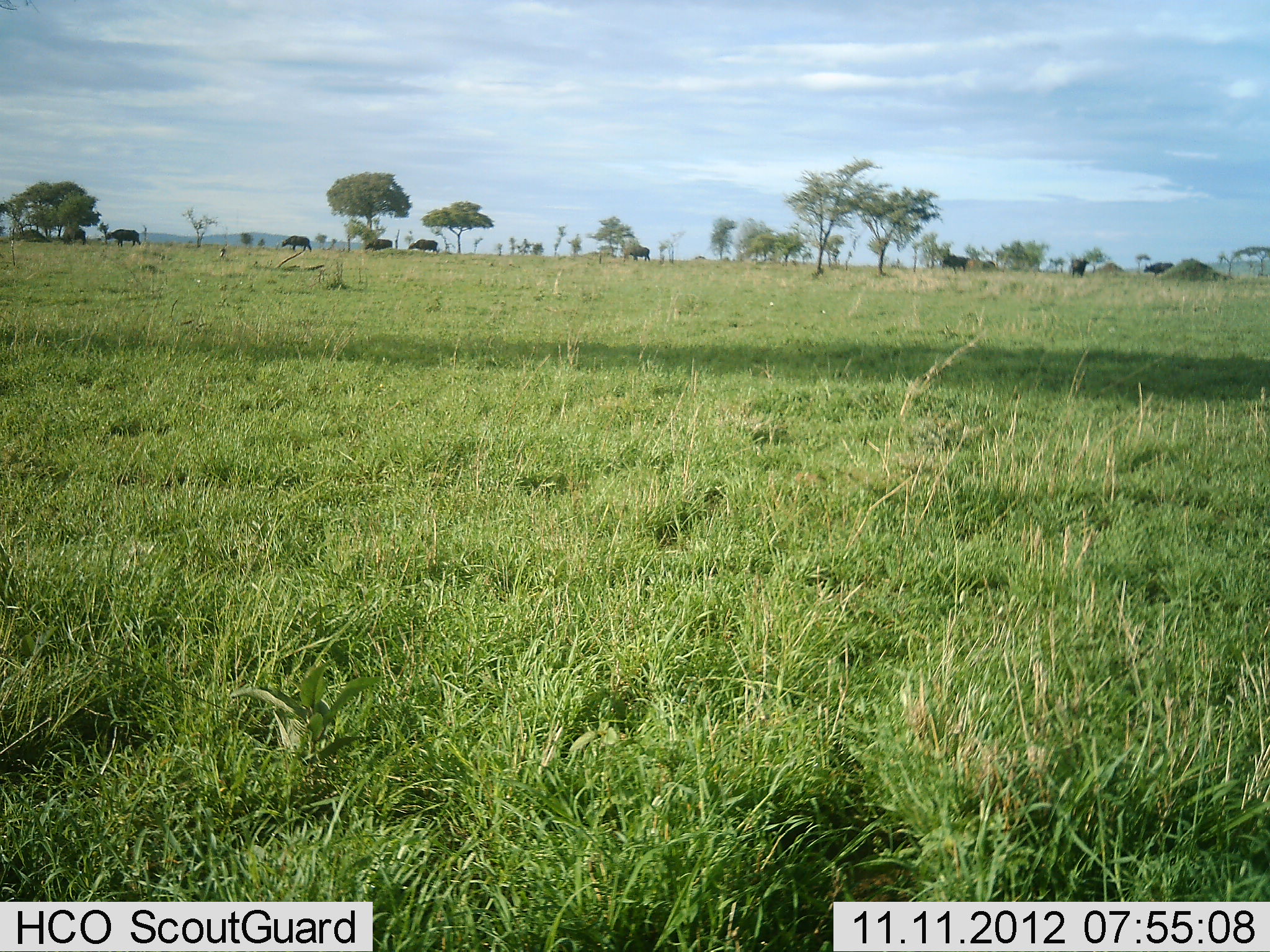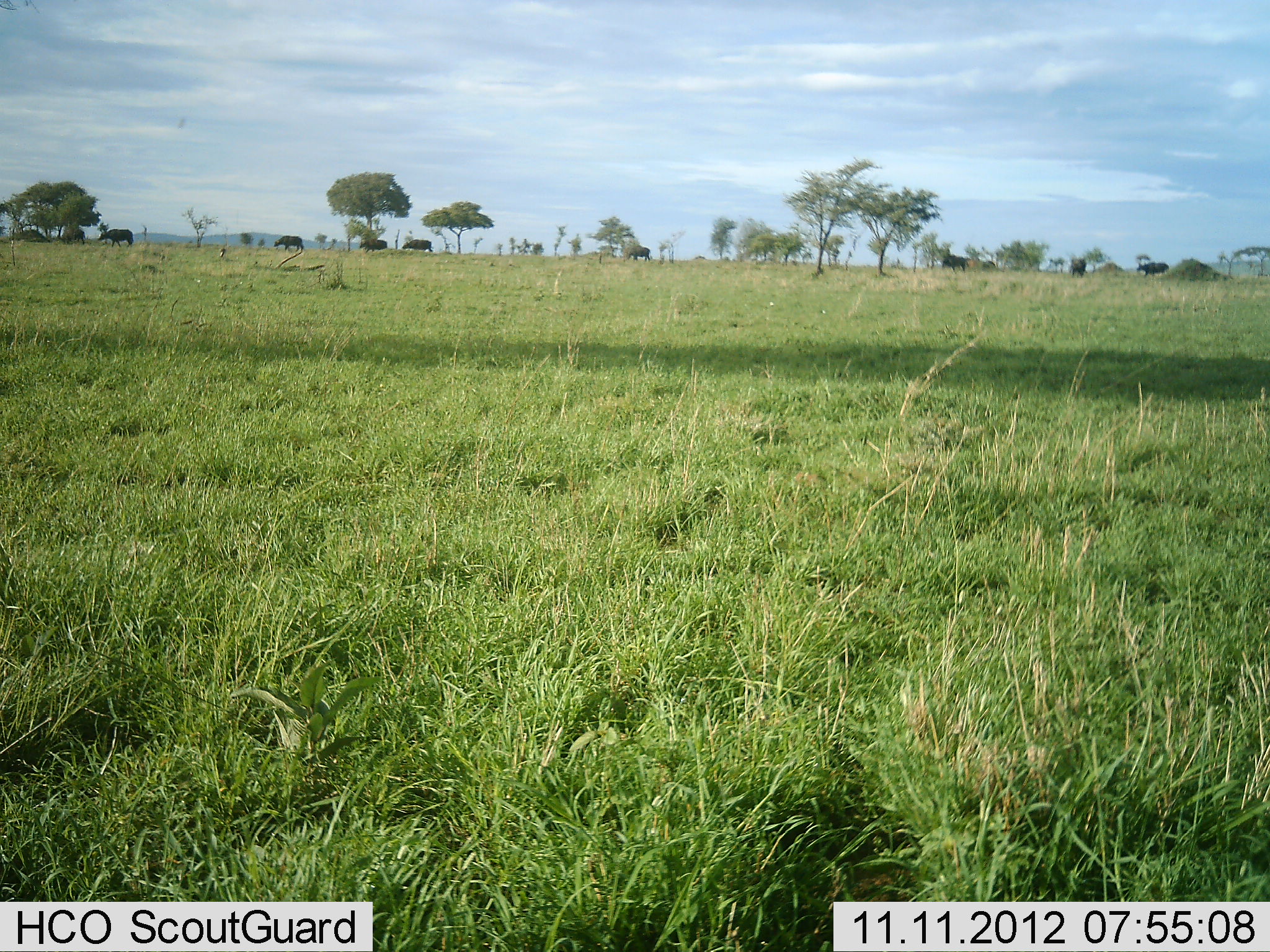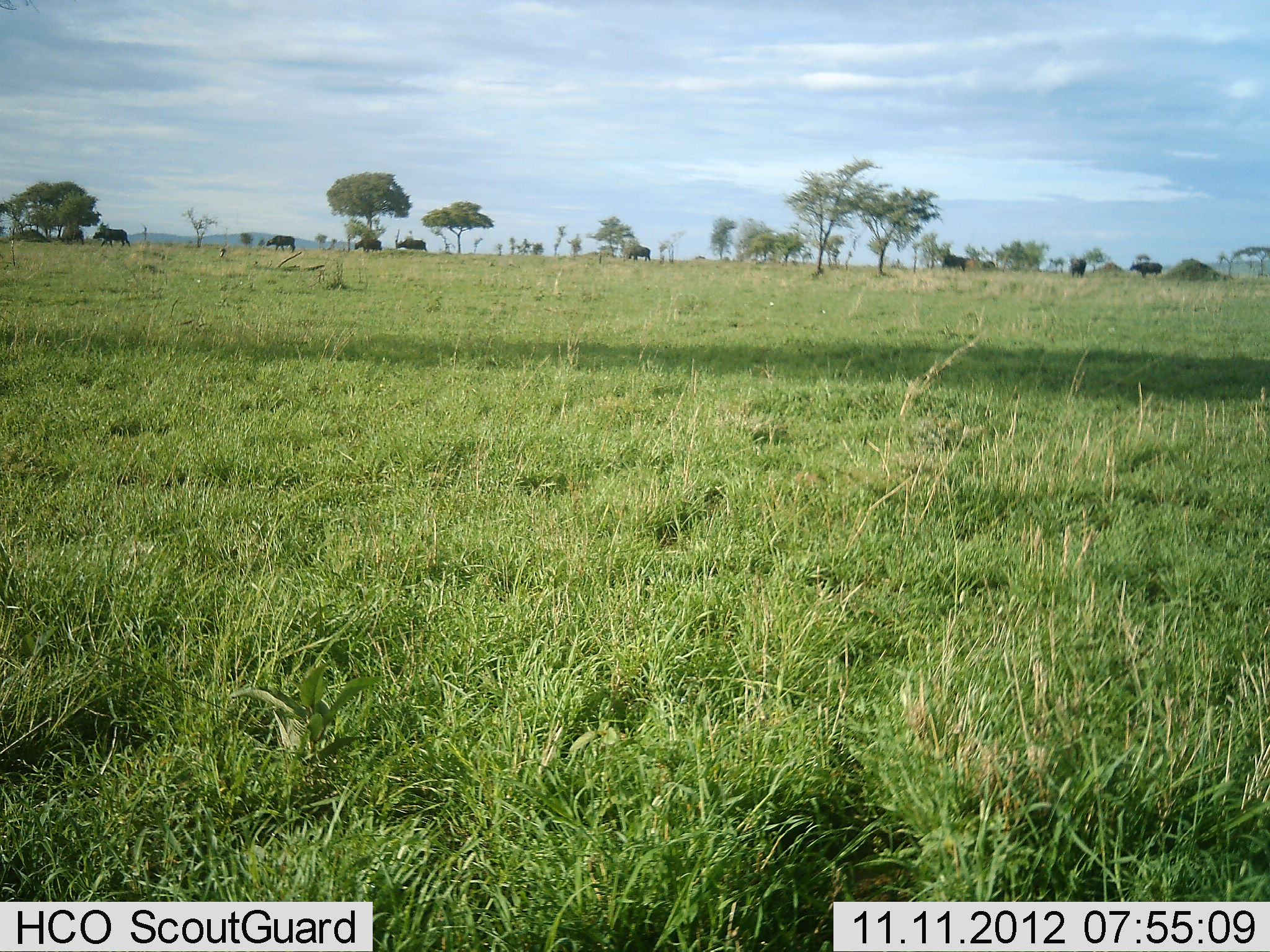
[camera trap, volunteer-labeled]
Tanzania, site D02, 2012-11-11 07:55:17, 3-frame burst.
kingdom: Animalia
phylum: Chordata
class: Mammalia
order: Artiodactyla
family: Bovidae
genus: Syncerus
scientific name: Syncerus caffer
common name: cape buffalo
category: buffalo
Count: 10.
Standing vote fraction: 10%.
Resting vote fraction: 0%.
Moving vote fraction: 100%.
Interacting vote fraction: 0%.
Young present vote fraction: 0%.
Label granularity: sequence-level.